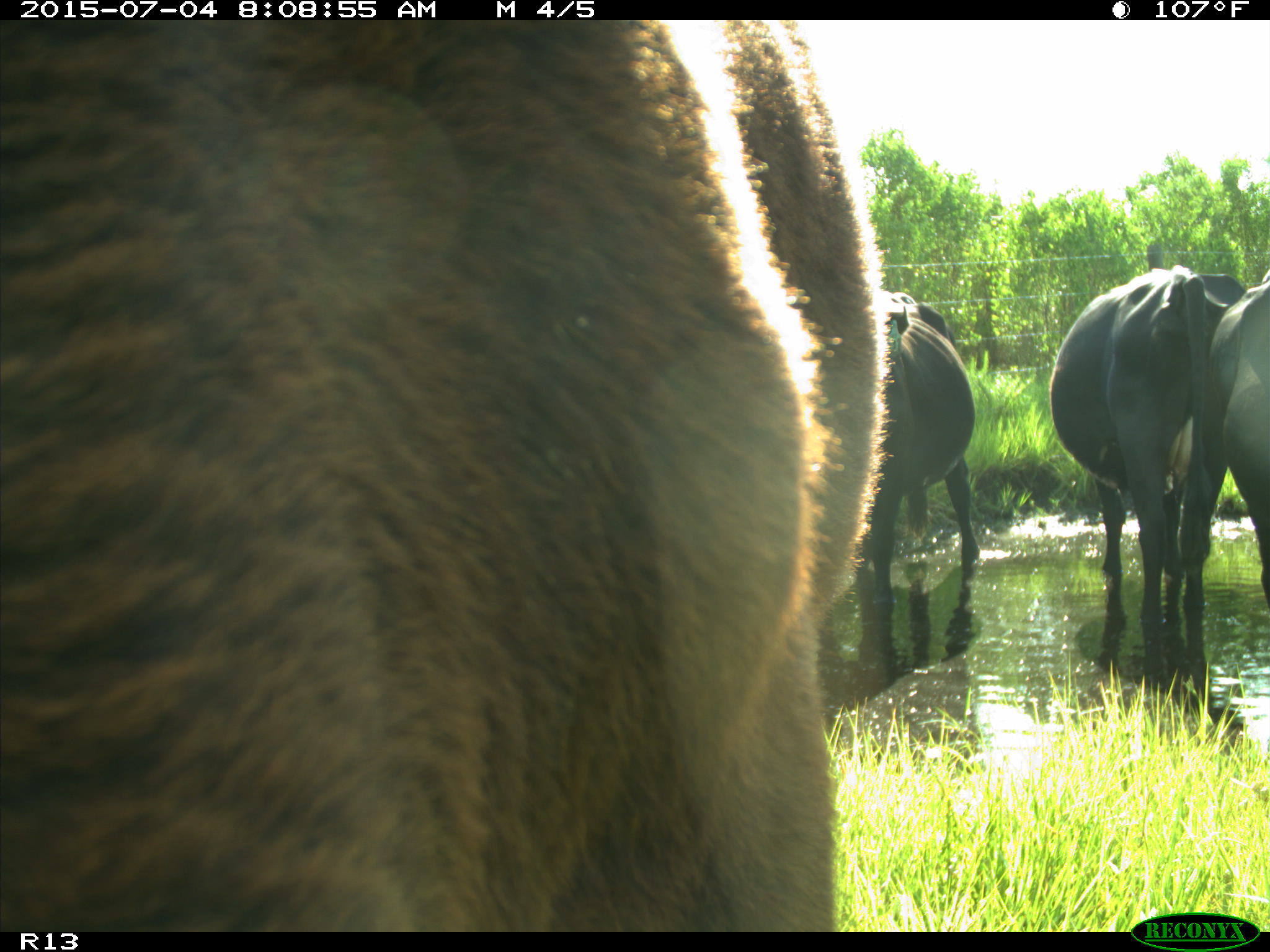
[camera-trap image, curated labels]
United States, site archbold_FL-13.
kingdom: Animalia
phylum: Chordata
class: Mammalia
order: Artiodactyla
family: Bovidae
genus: Bos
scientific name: Bos taurus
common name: domestic cow